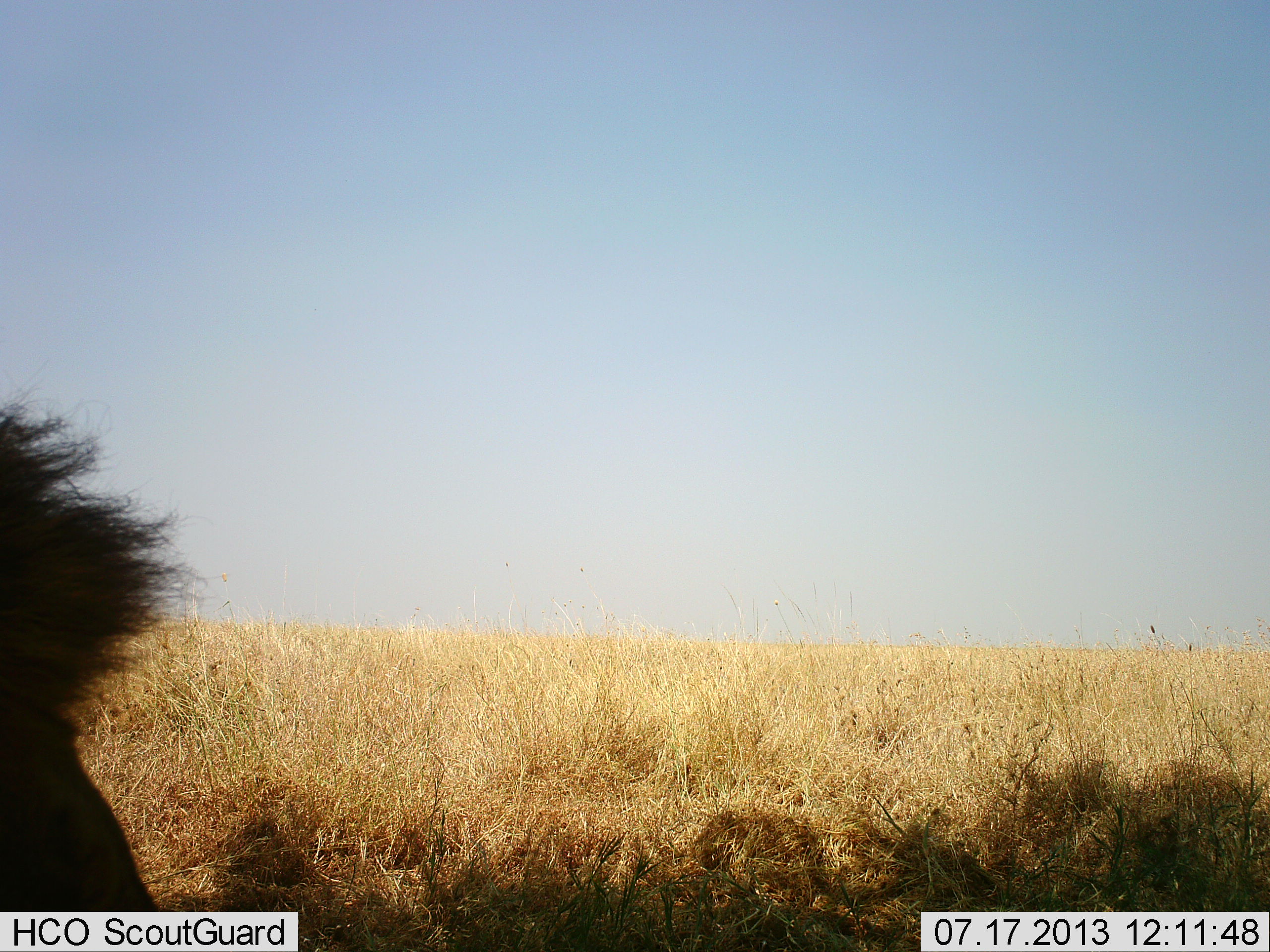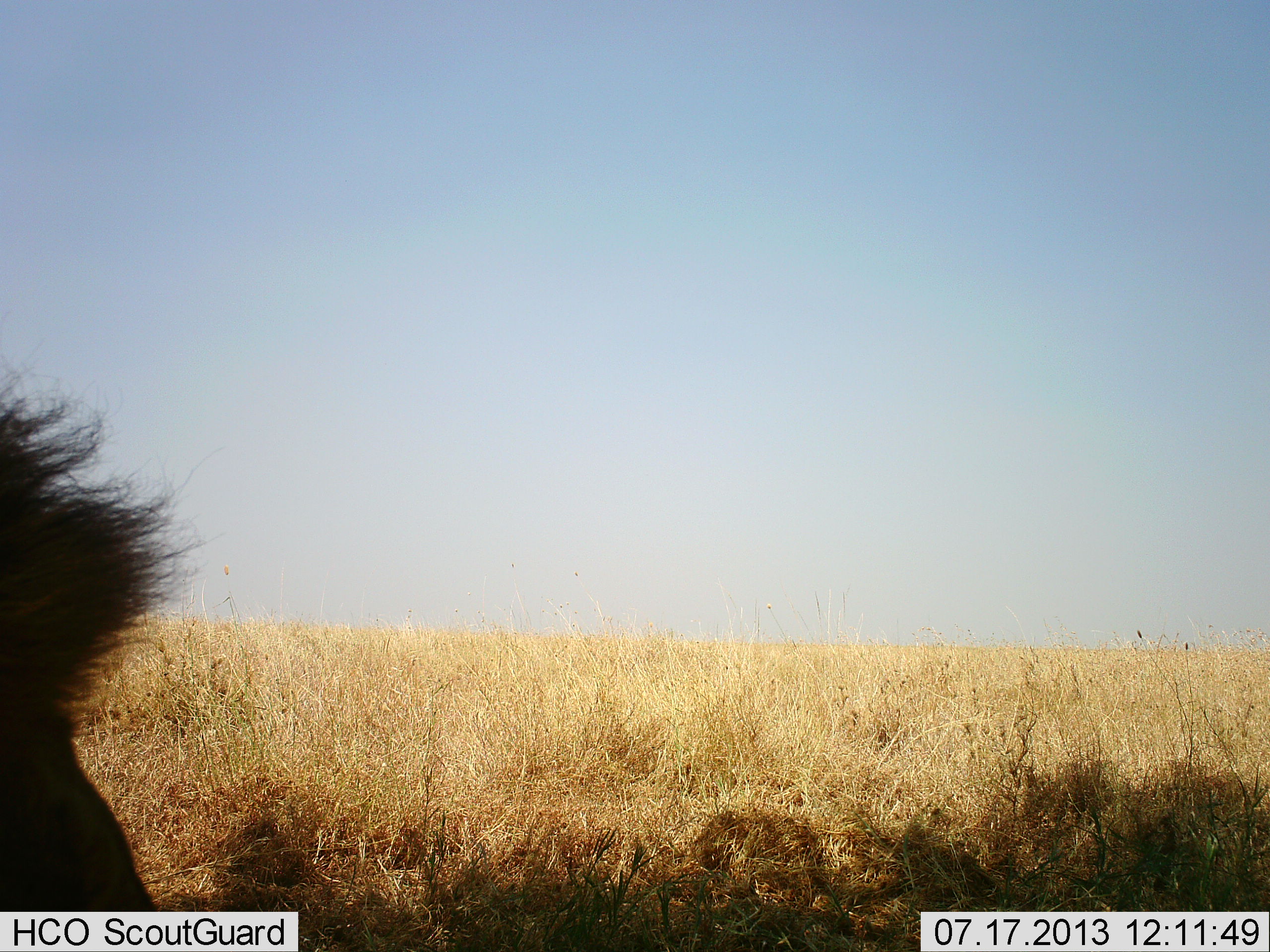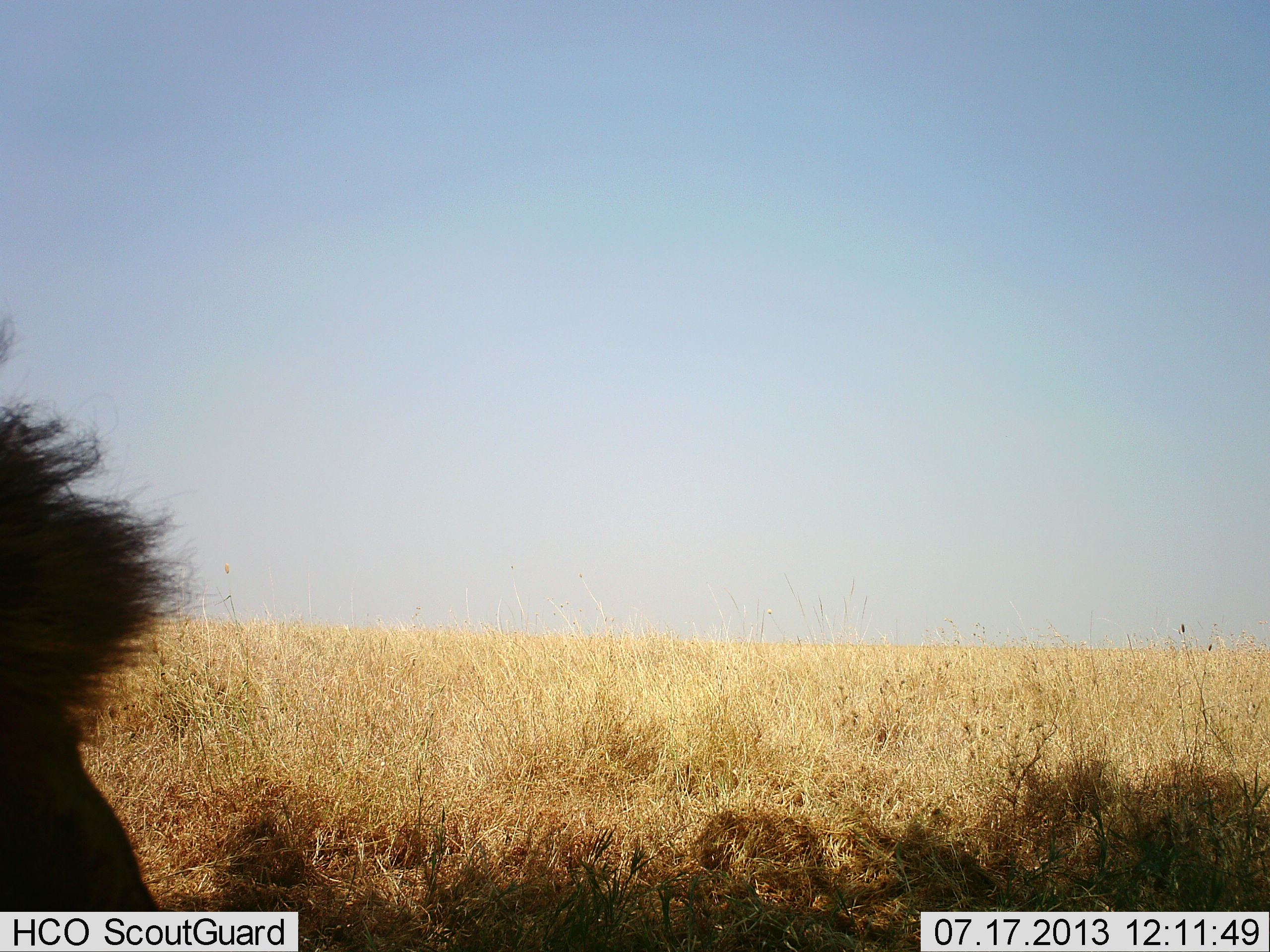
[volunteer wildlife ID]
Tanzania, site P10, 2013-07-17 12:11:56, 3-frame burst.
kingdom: Animalia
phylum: Chordata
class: Mammalia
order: Carnivora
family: Felidae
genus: Panthera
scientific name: Panthera leo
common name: lion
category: lionmale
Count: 1.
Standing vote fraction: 33%.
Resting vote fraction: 67%.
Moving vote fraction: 0%.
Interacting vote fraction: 0%.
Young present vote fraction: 0%.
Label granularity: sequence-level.